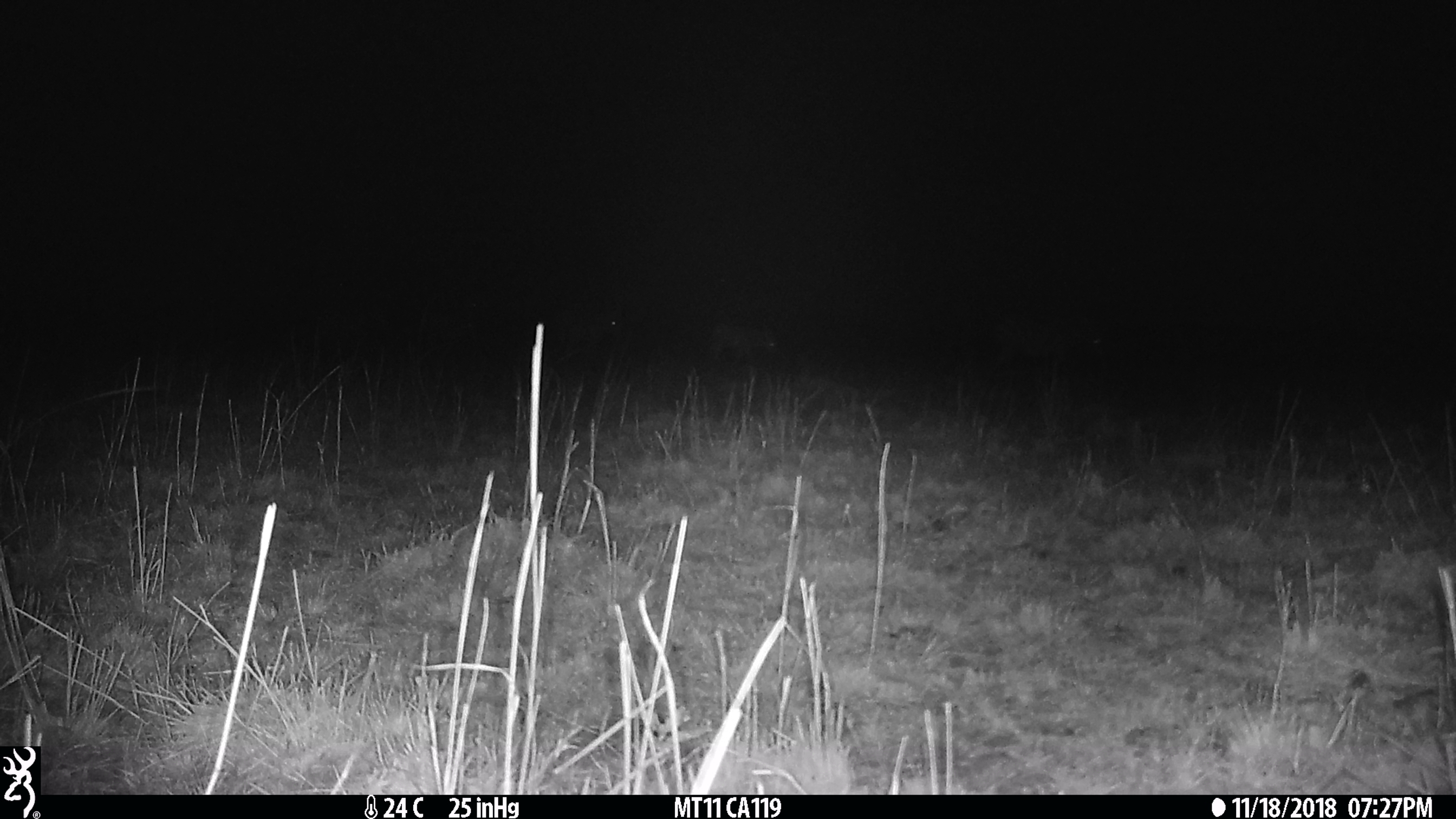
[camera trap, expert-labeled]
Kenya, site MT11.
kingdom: Animalia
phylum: Chordata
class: Mammalia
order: Artiodactyla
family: Bovidae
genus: Connochaetes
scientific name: Connochaetes taurinus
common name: blue wildebeest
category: wildebeest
Wildebeest (blue wildebeest) (Connochaetes taurinus).